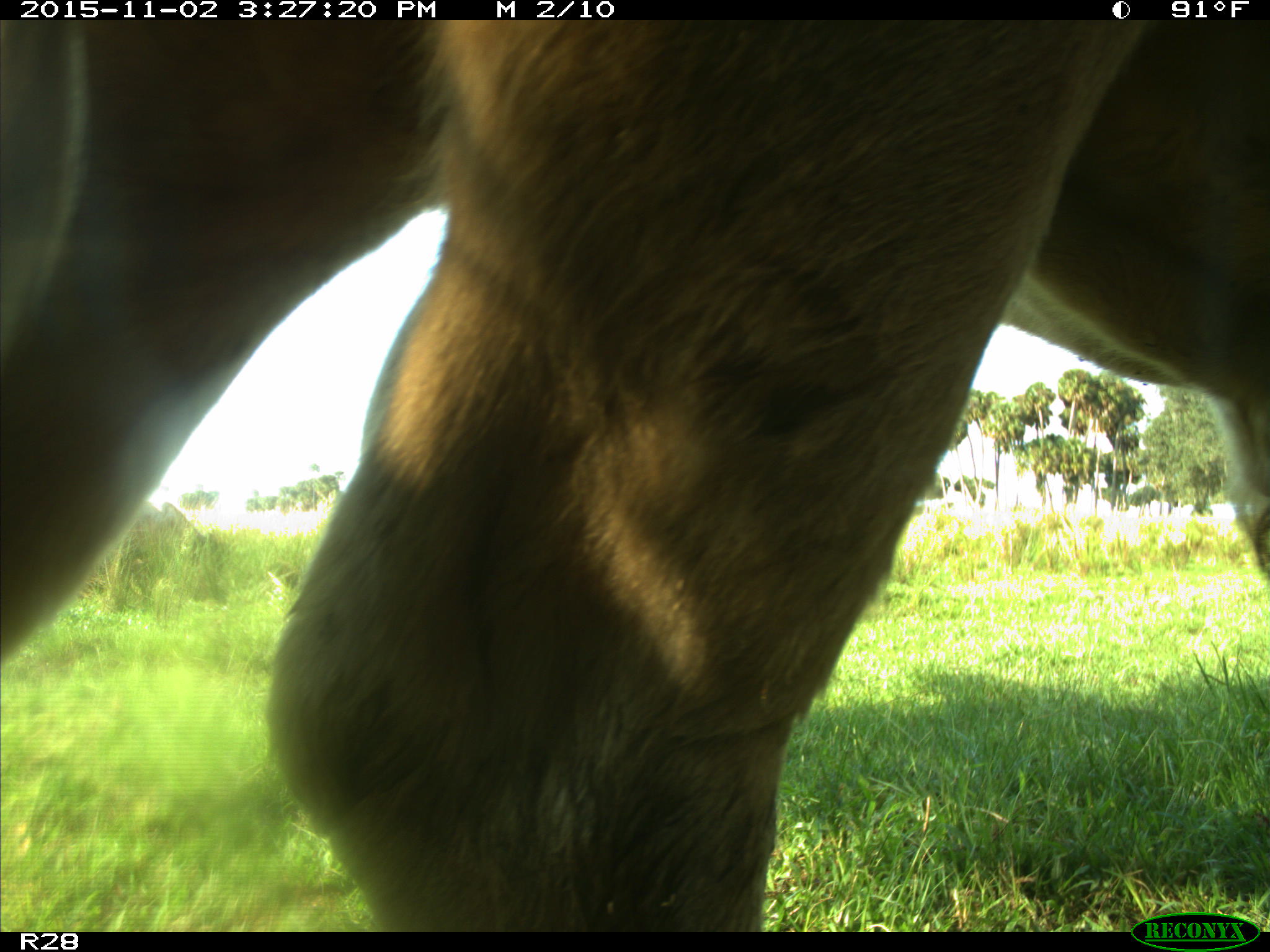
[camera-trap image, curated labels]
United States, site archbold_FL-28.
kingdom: Animalia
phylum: Chordata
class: Mammalia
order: Artiodactyla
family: Bovidae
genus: Bos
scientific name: Bos taurus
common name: domestic cow